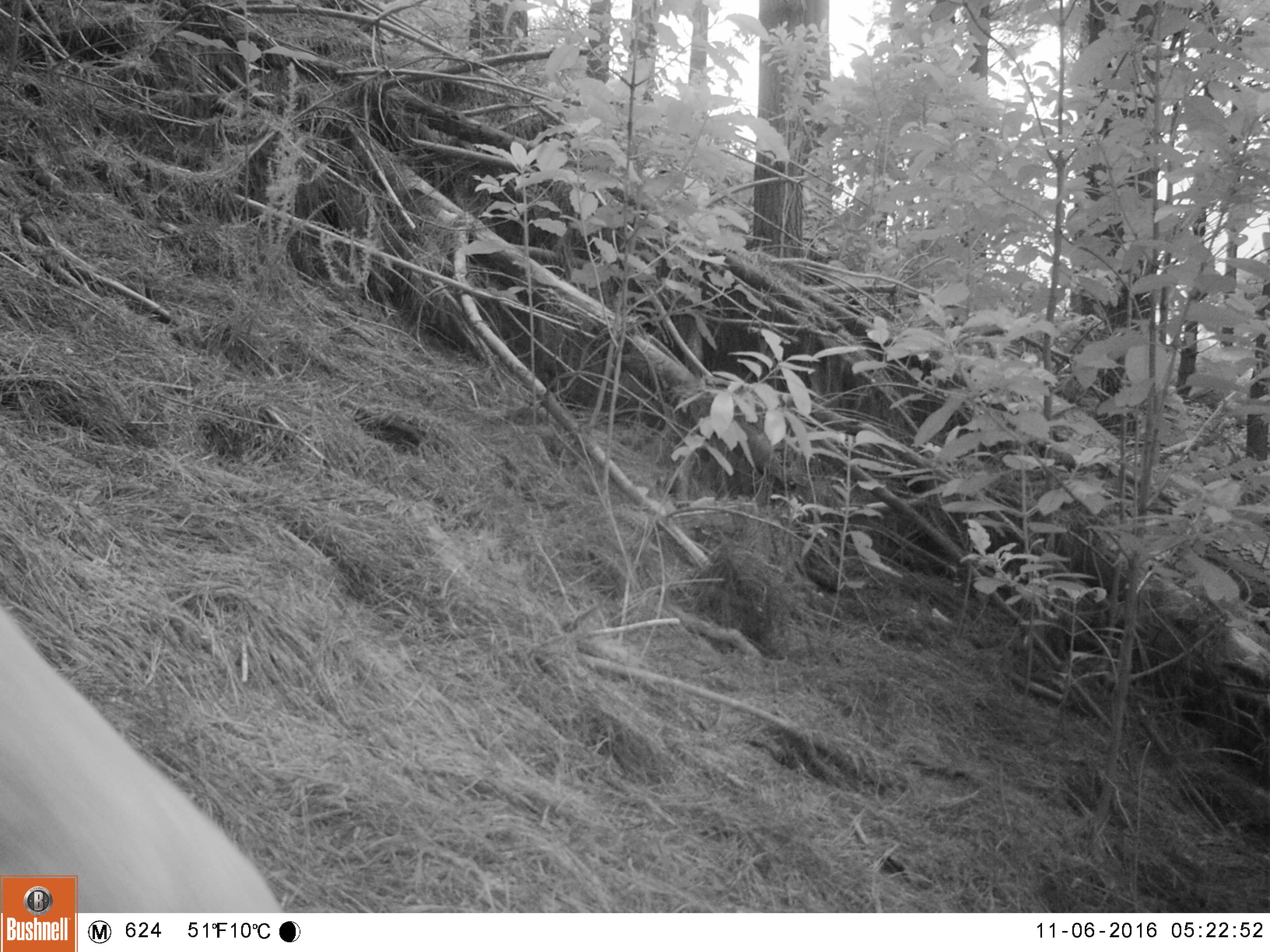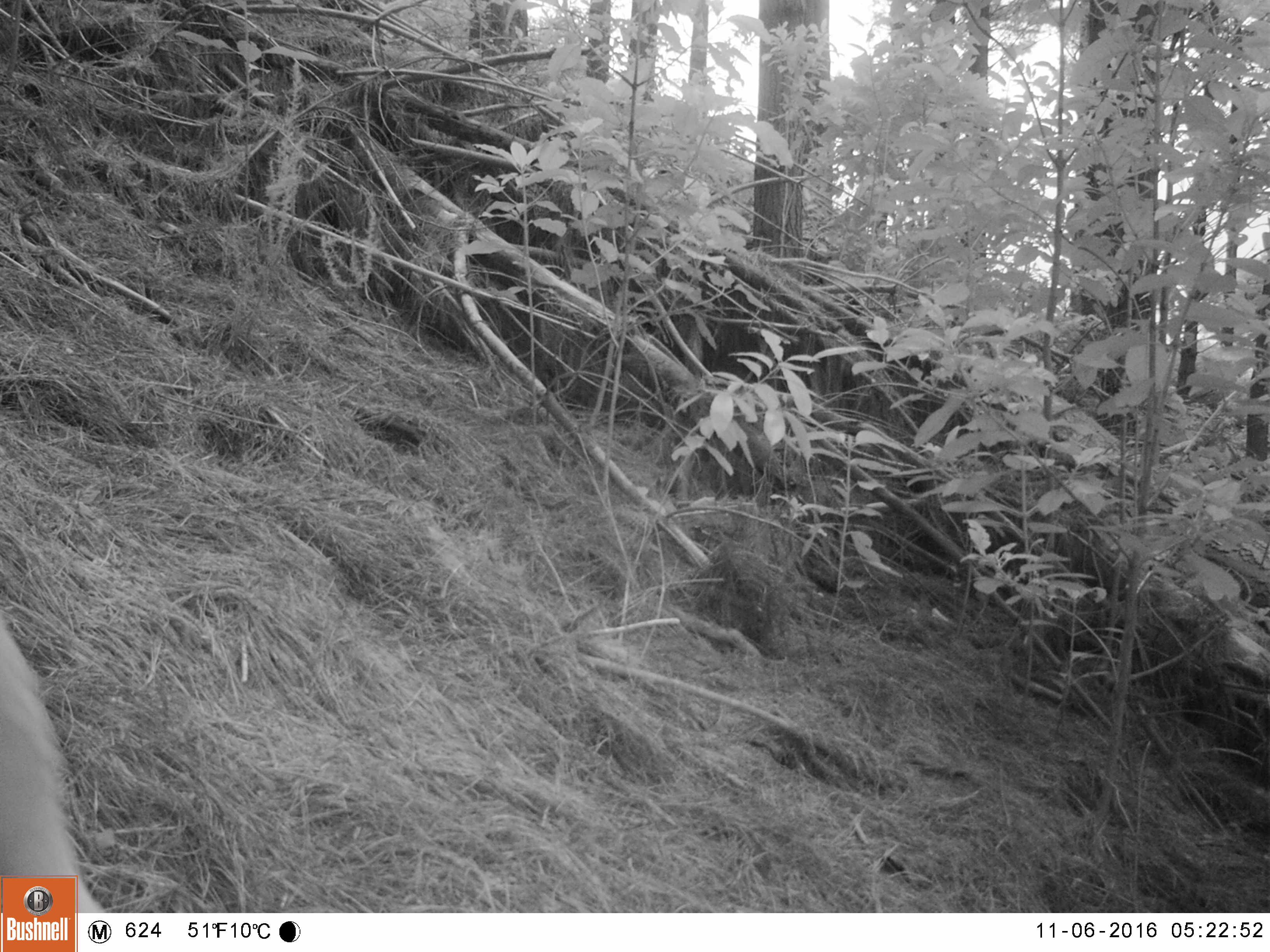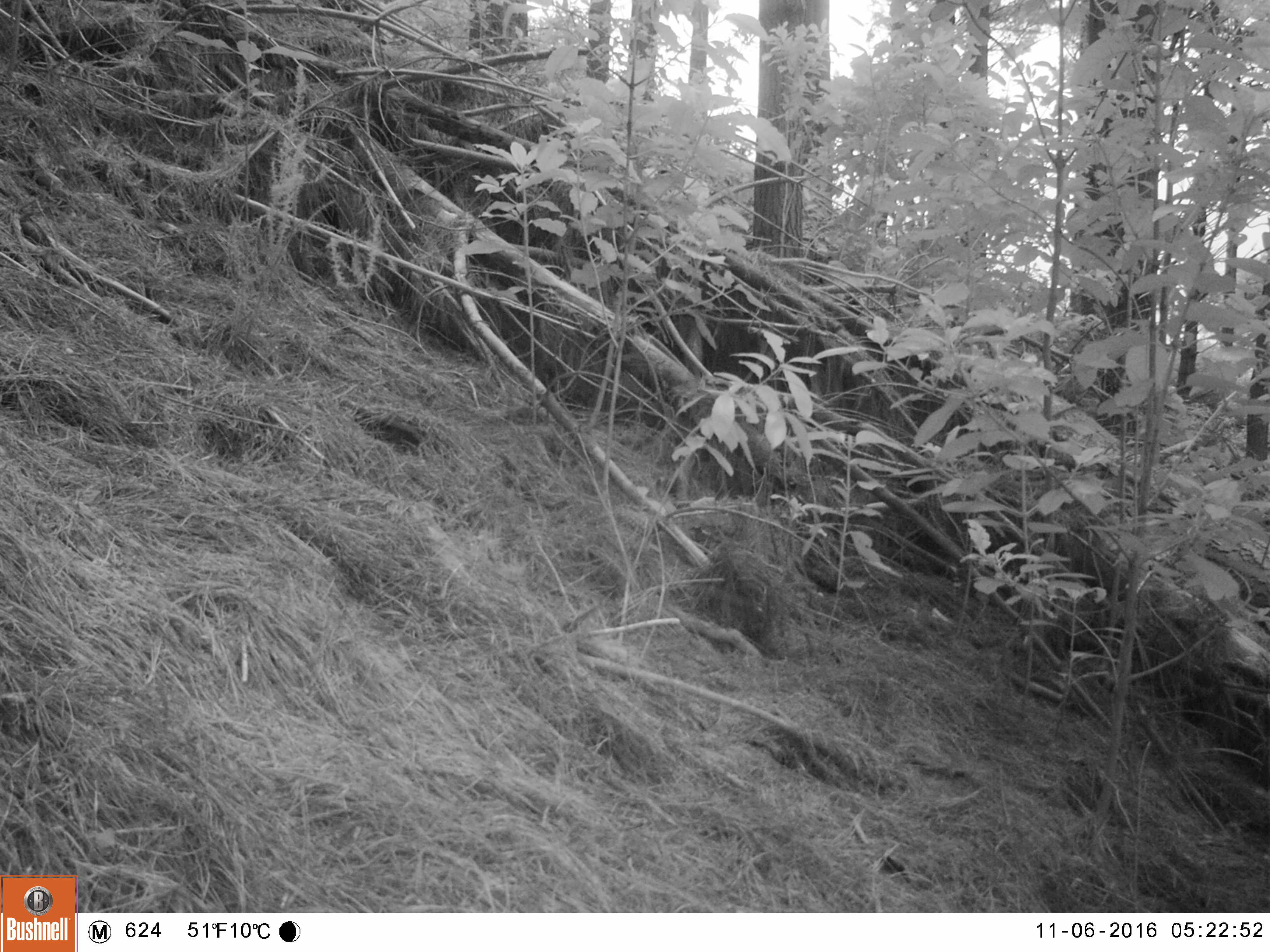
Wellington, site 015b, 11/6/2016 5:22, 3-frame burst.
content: unidentified animal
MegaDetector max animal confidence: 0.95